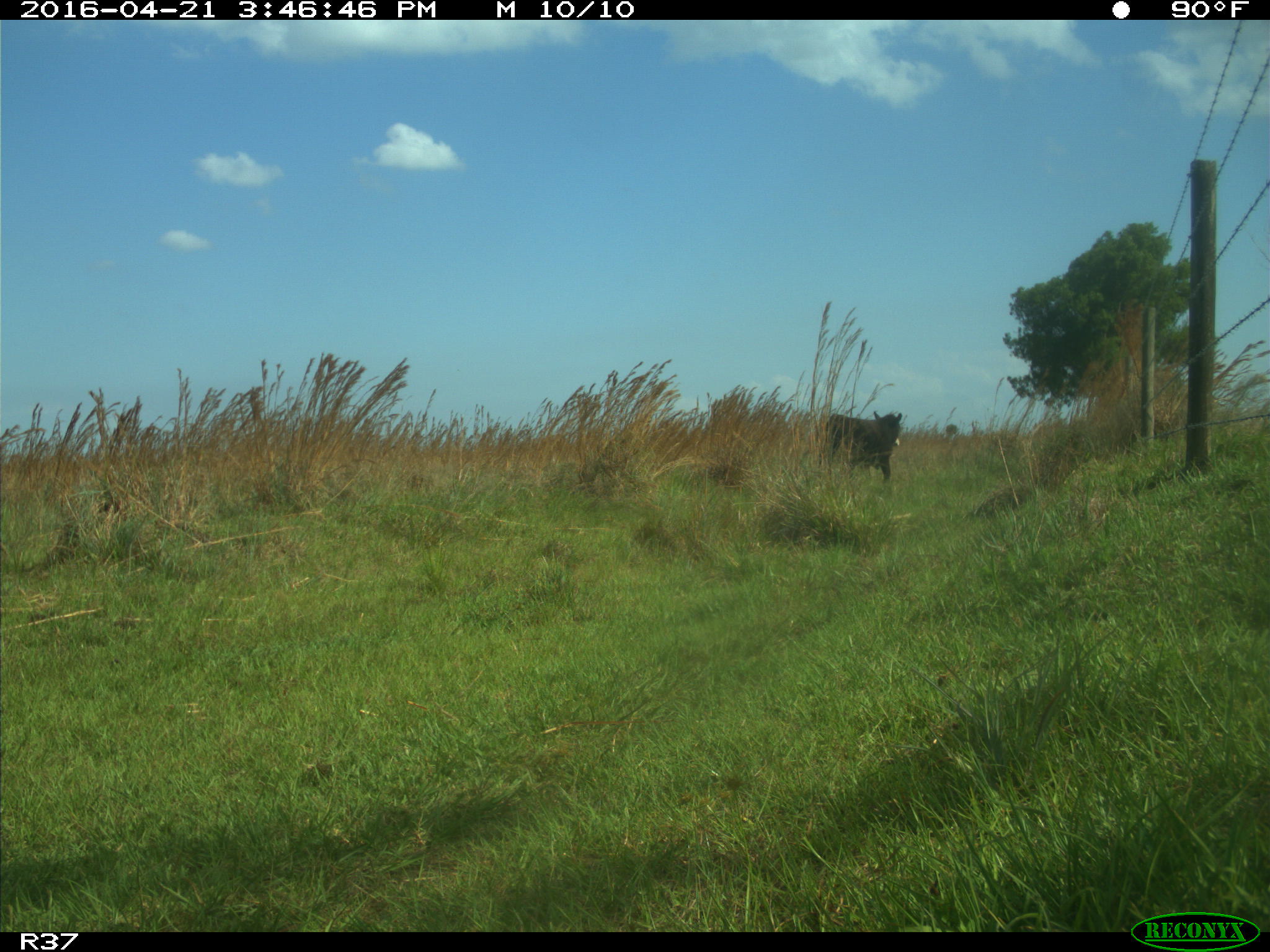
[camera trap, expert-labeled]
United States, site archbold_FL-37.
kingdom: Animalia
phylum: Chordata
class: Mammalia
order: Artiodactyla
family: Bovidae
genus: Bos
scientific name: Bos taurus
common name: domestic cow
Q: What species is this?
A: Bos taurus (domestic cow).